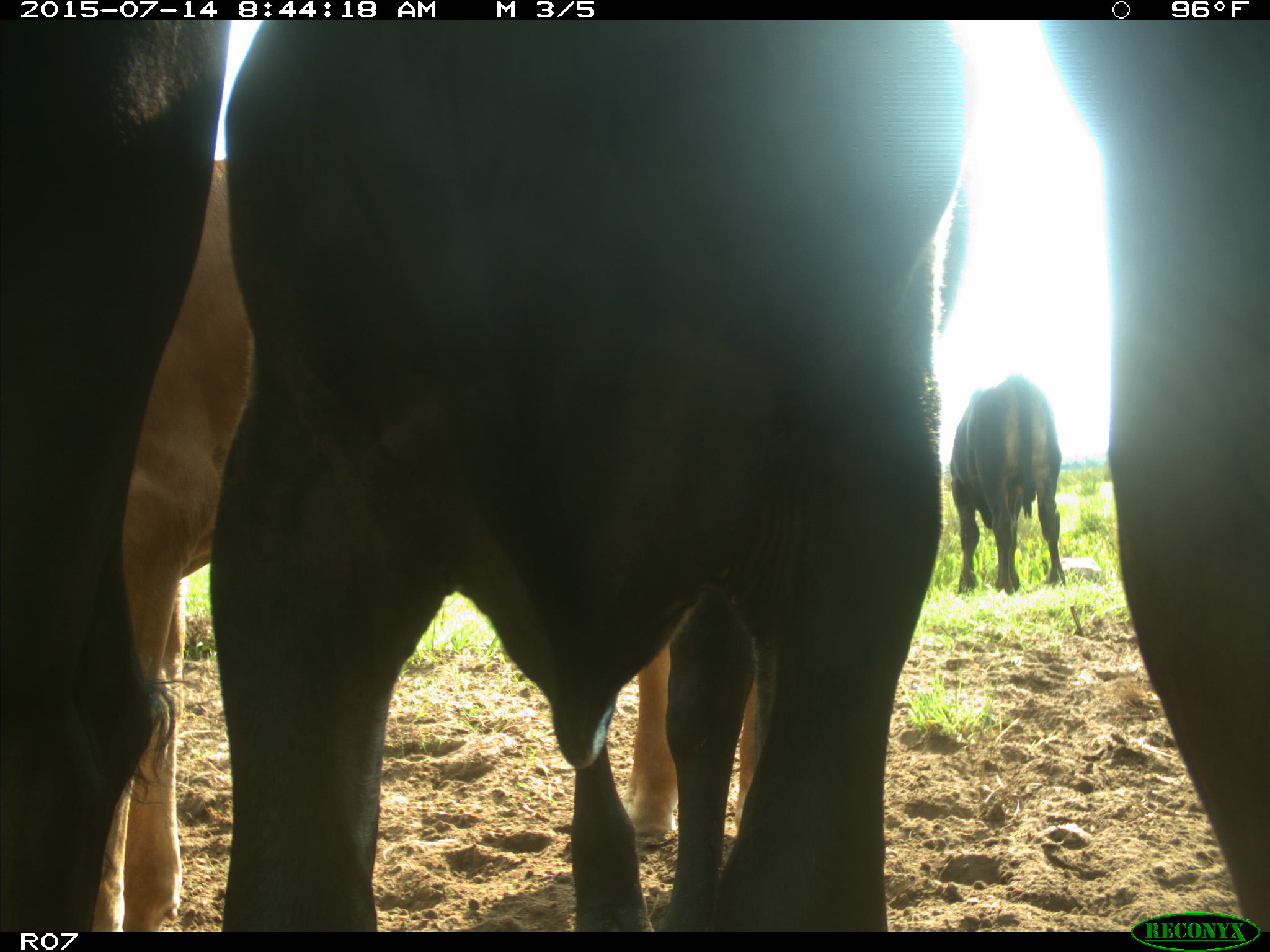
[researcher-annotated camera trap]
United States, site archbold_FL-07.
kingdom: Animalia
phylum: Chordata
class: Mammalia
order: Artiodactyla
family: Bovidae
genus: Bos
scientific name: Bos taurus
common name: domestic cow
Bos taurus (domestic cow).